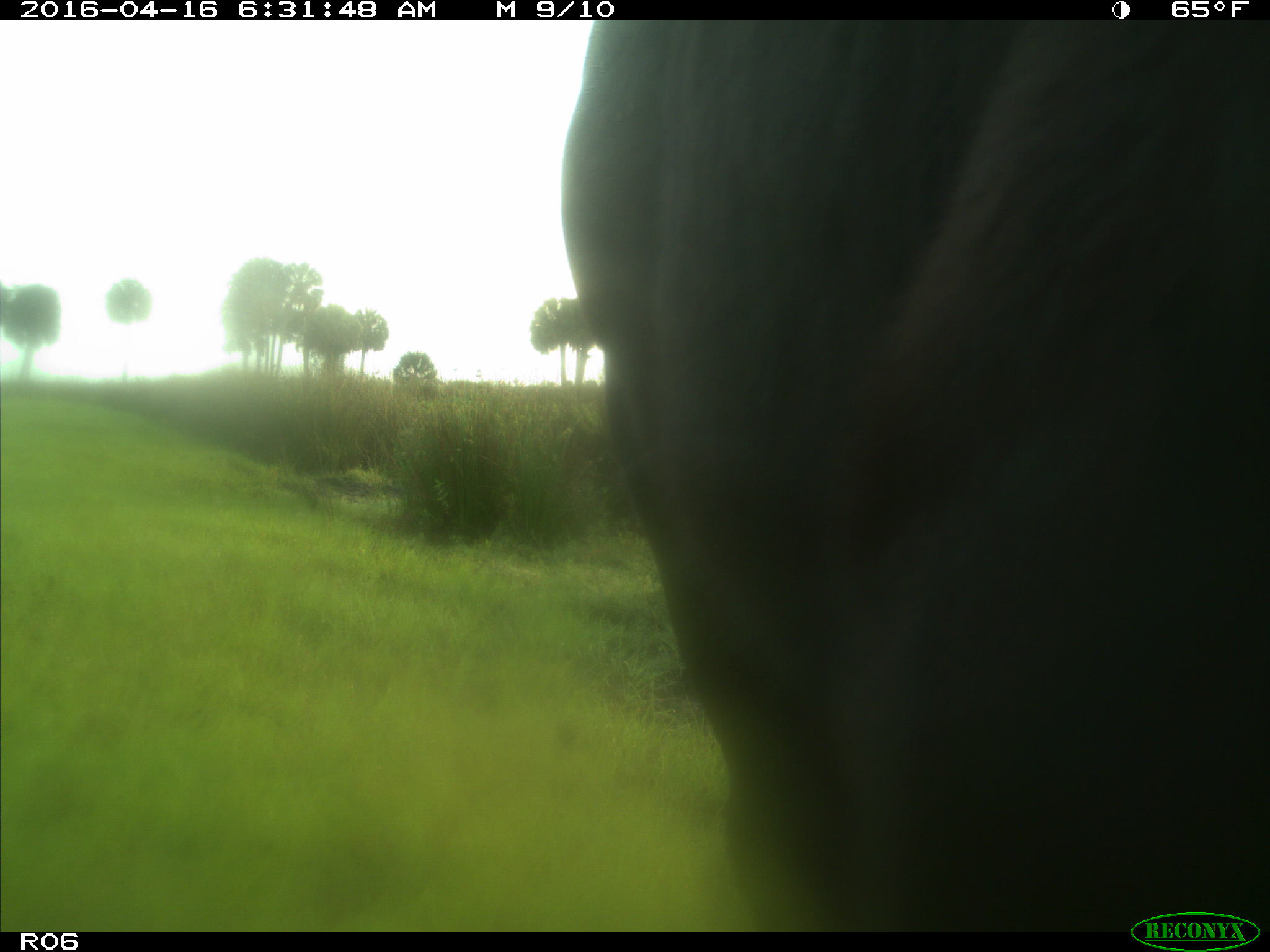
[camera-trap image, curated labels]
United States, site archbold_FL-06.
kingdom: Animalia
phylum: Chordata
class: Mammalia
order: Artiodactyla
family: Bovidae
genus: Bos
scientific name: Bos taurus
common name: domestic cow